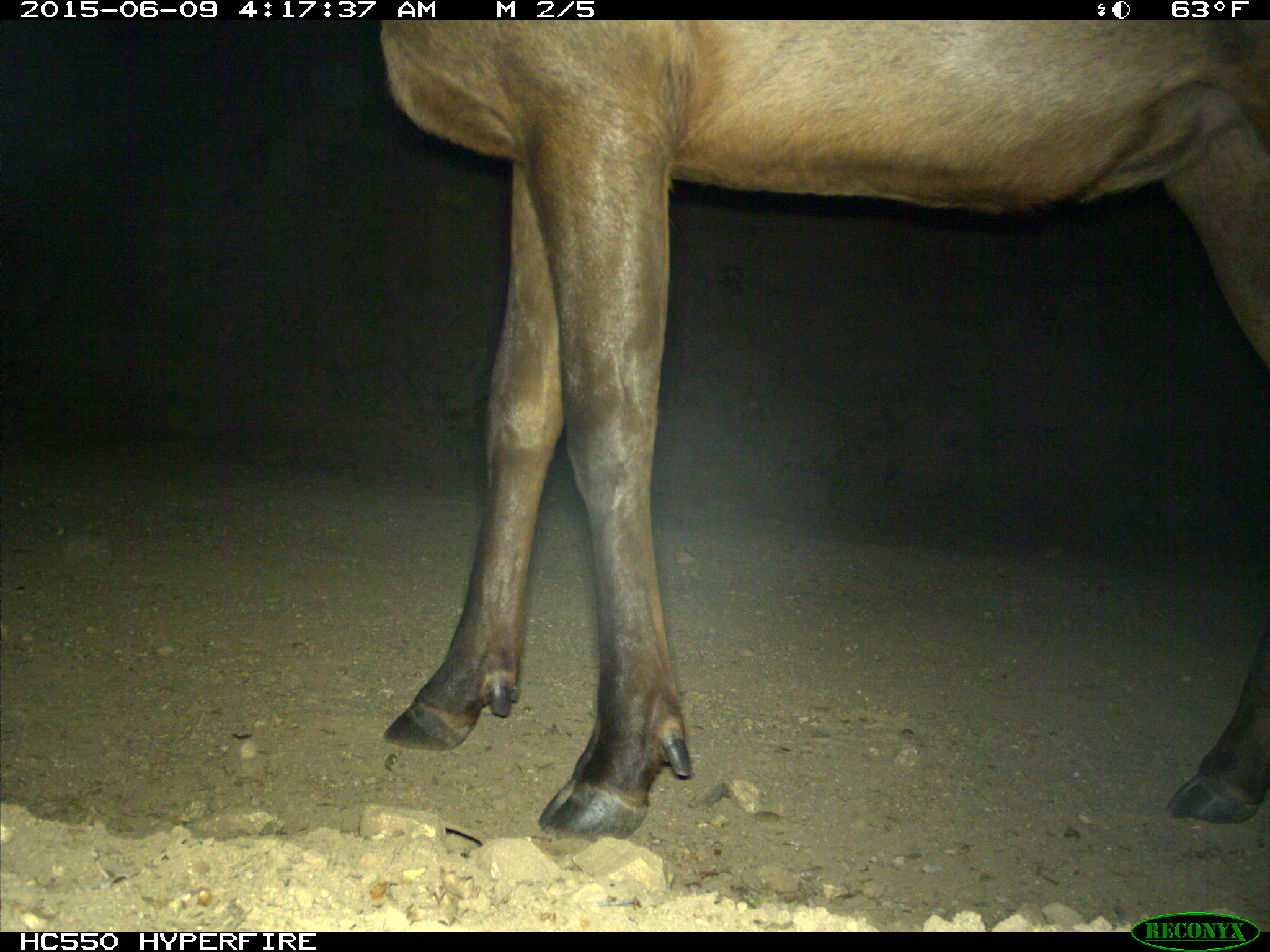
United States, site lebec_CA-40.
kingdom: Animalia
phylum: Chordata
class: Mammalia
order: Artiodactyla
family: Cervidae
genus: Cervus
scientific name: Cervus canadensis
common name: elk